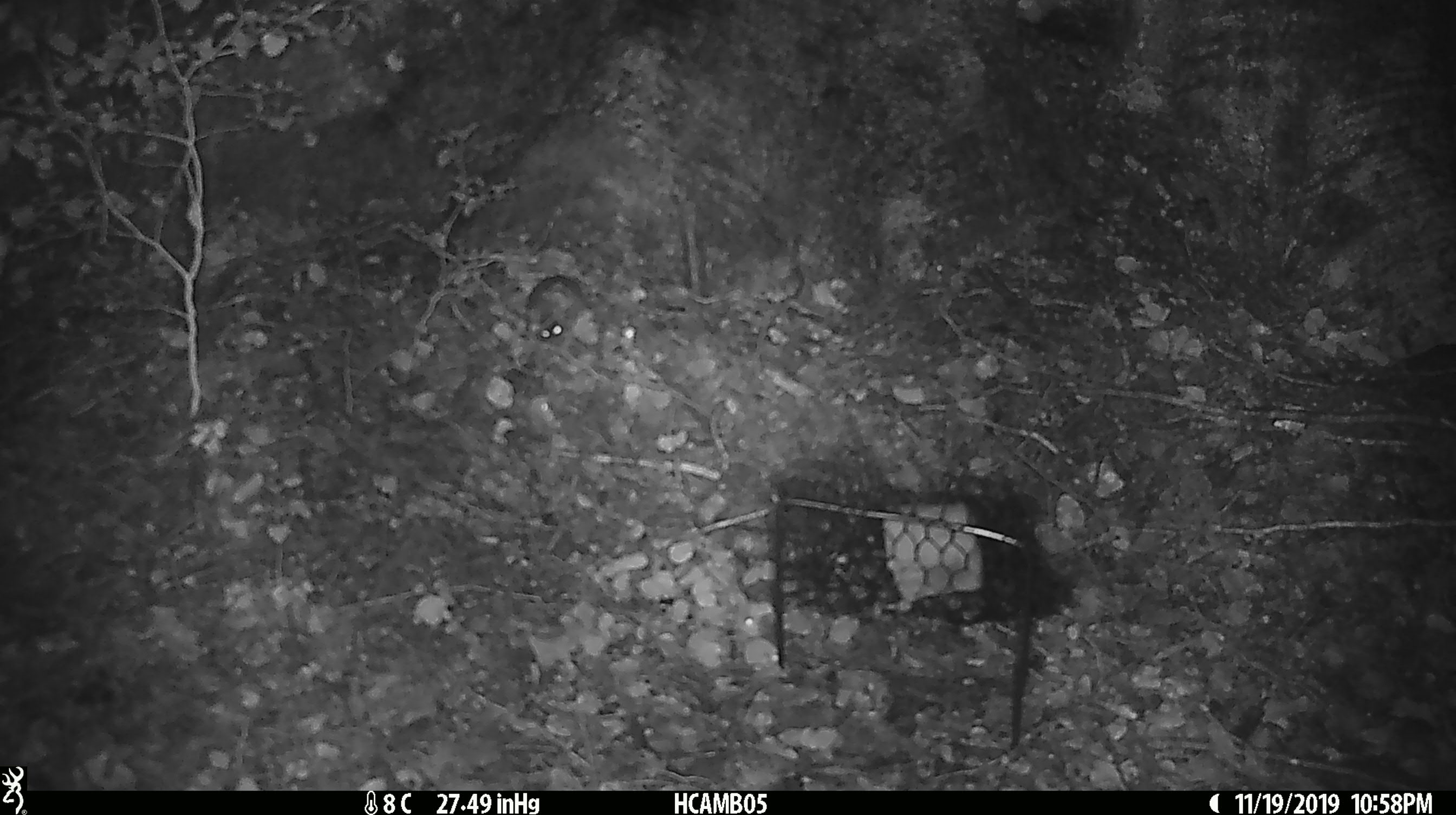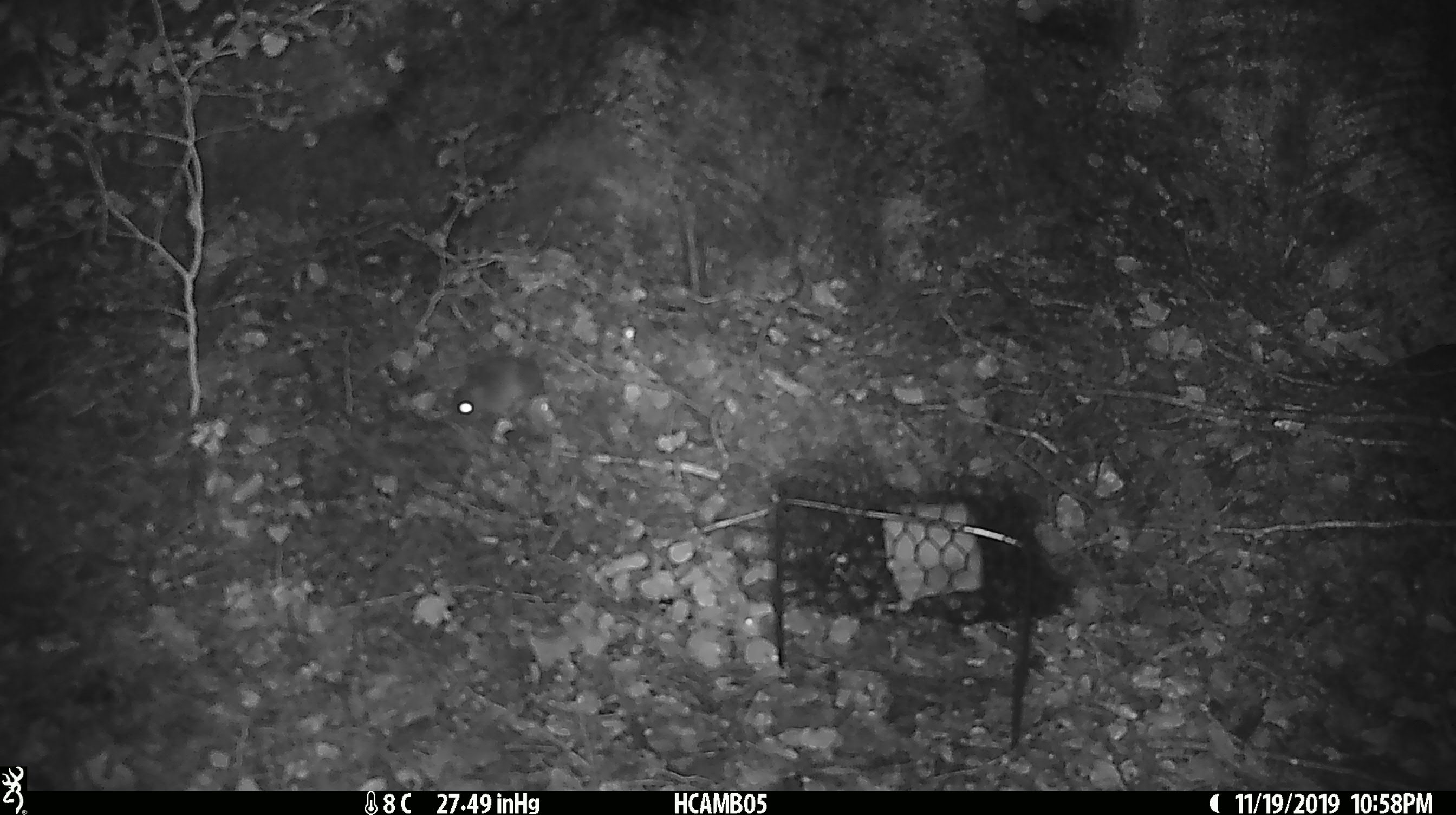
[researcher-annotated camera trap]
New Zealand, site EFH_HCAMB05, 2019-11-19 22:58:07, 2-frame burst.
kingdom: Animalia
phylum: Chordata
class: Mammalia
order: Rodentia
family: Muridae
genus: Mus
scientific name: Mus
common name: mouse